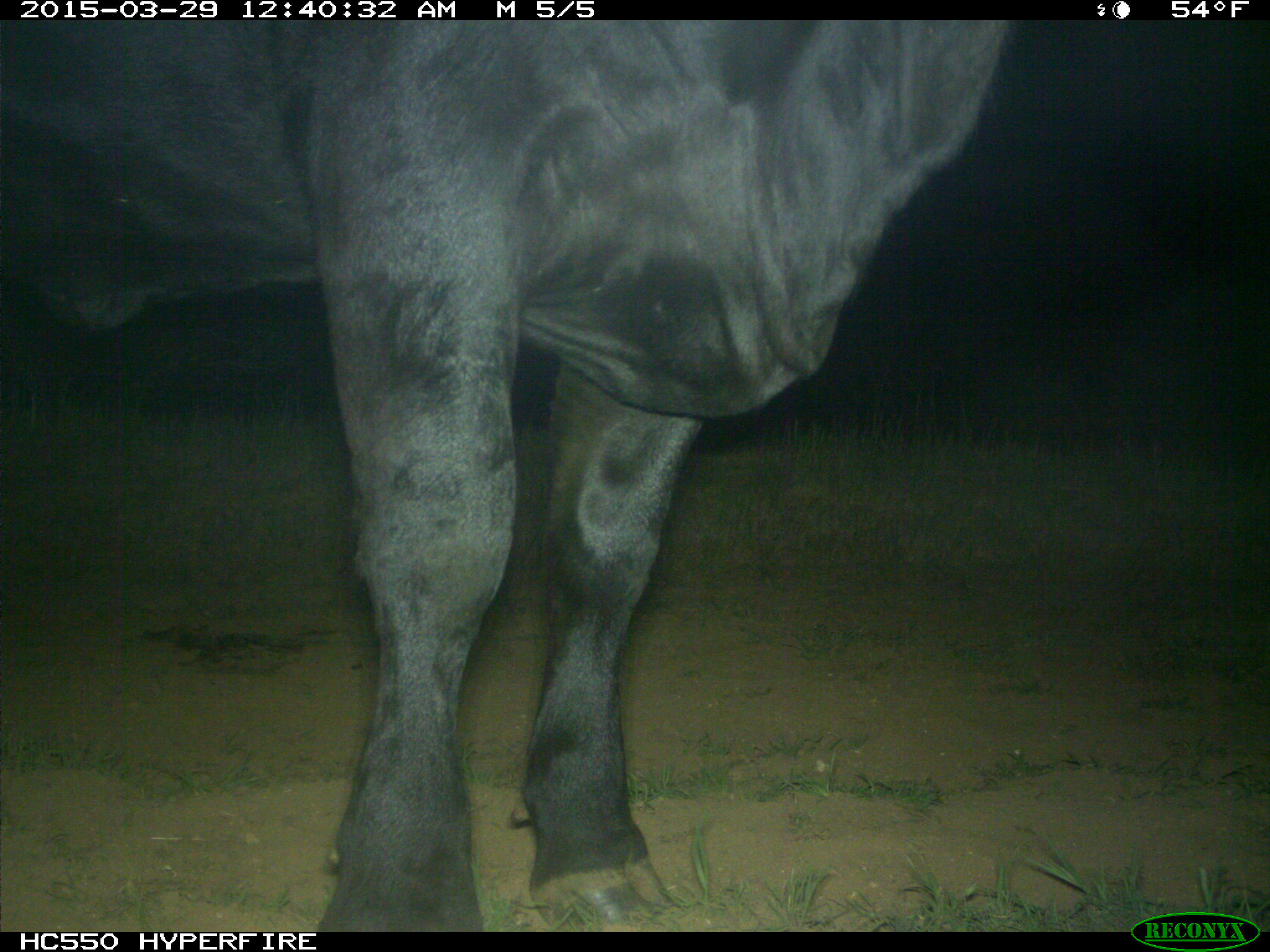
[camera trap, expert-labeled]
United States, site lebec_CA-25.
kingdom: Animalia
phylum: Chordata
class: Mammalia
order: Artiodactyla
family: Bovidae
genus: Bos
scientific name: Bos taurus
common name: domestic cow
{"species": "Bos taurus (domestic cow)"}